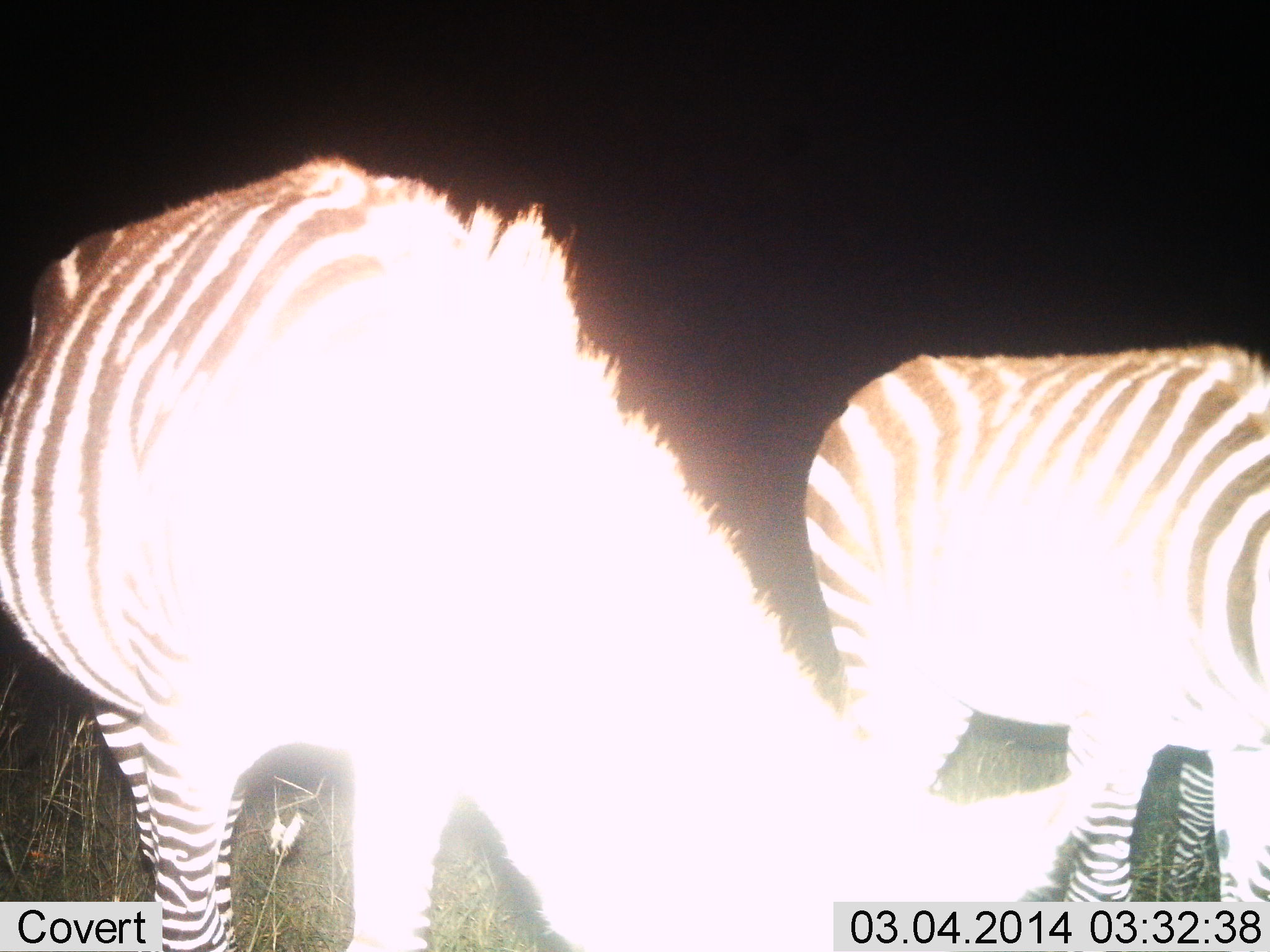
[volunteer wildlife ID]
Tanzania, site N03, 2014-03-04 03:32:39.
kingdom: Animalia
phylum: Chordata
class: Mammalia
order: Perissodactyla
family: Equidae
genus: Equus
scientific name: Equus quagga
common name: plains zebra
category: zebra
Zebra (plains zebra) (Equus quagga), count 2. Behavior (volunteer vote fractions): standing 40%, resting 0%, moving 0%, interacting 0%. Young present (vote fraction): 0%. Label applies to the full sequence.